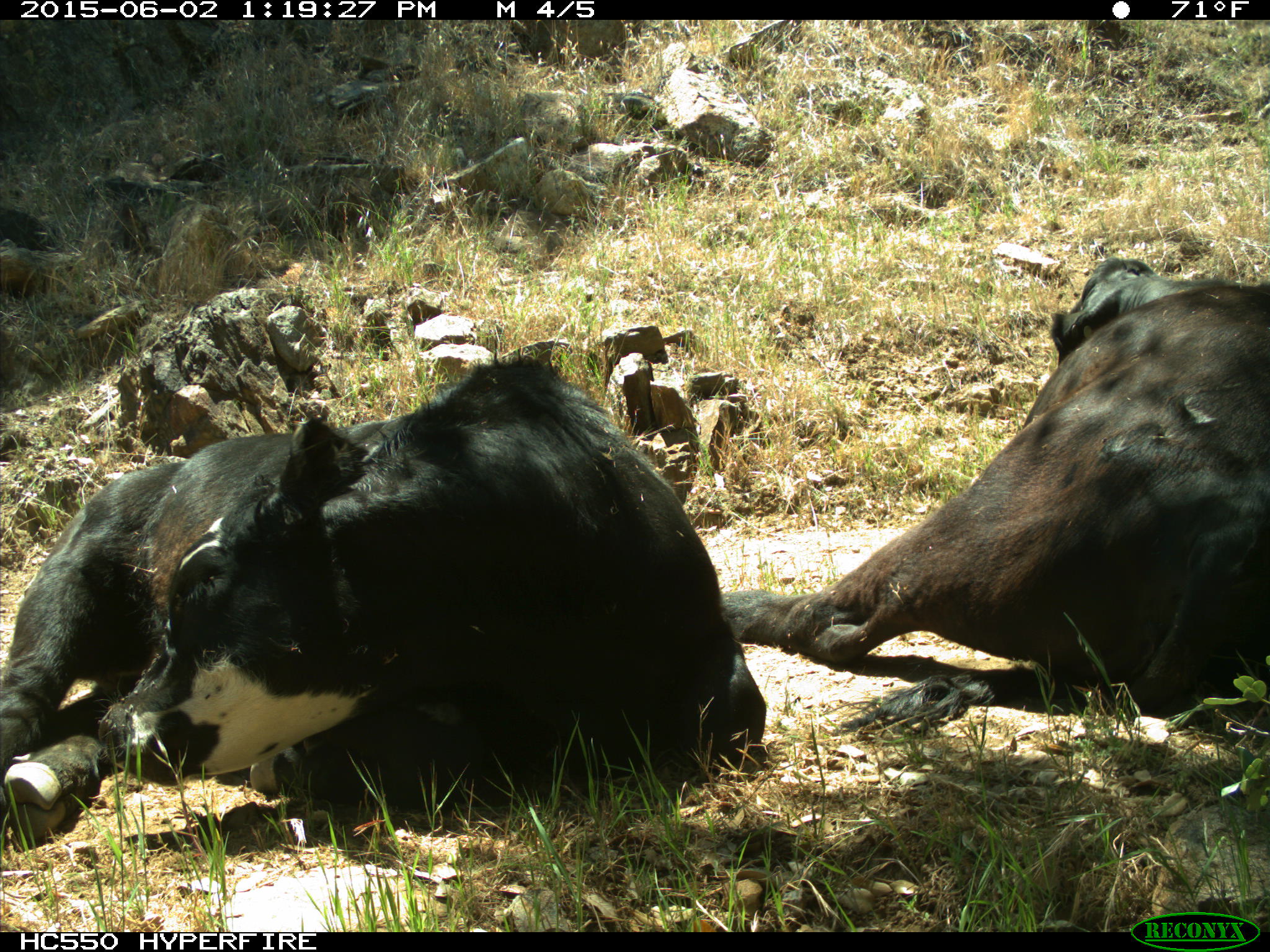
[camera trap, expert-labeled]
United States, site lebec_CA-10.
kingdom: Animalia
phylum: Chordata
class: Mammalia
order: Artiodactyla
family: Bovidae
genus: Bos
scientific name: Bos taurus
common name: domestic cow